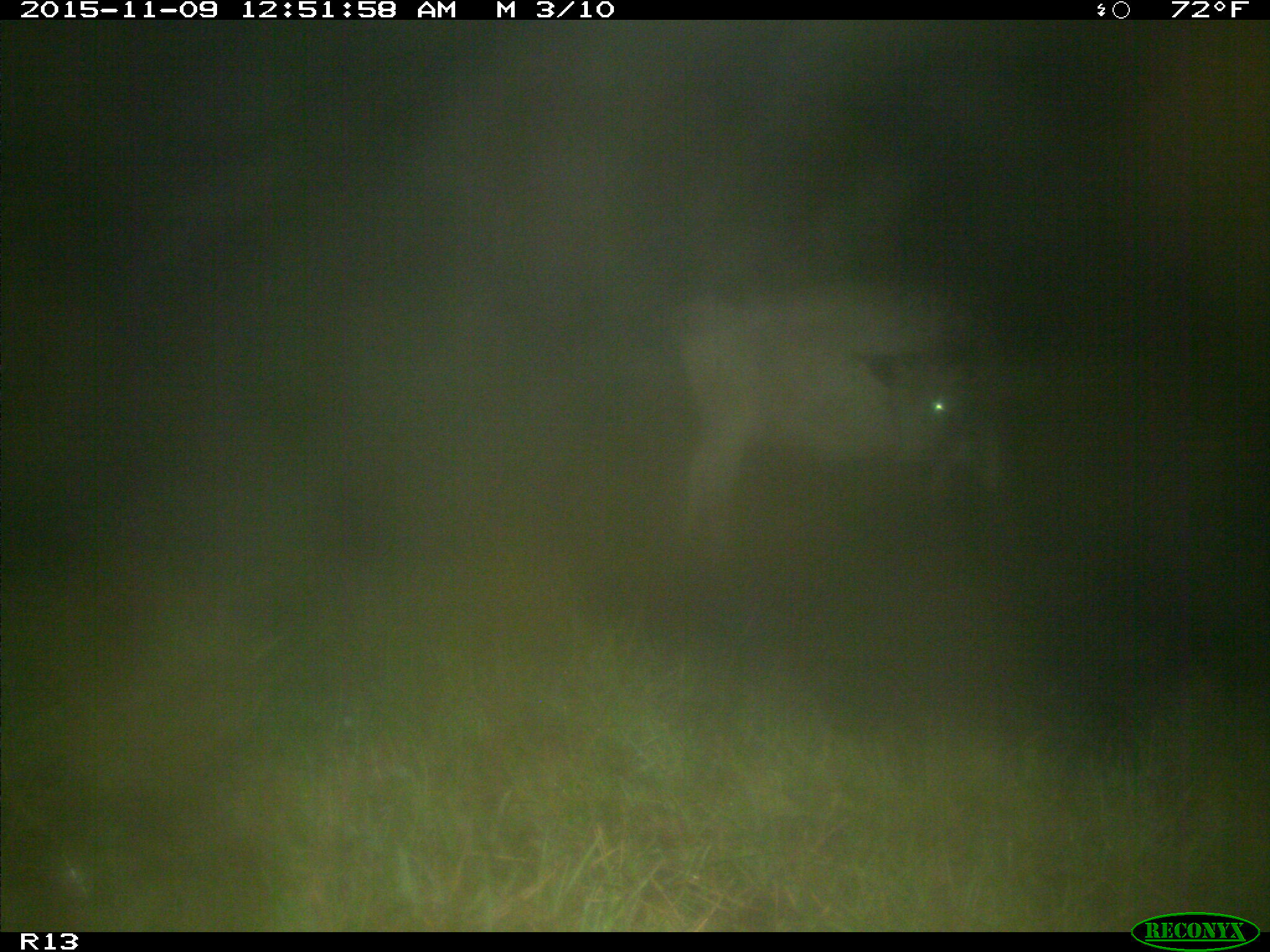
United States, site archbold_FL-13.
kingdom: Animalia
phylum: Chordata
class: Mammalia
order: Artiodactyla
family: Bovidae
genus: Bos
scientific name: Bos taurus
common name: domestic cow